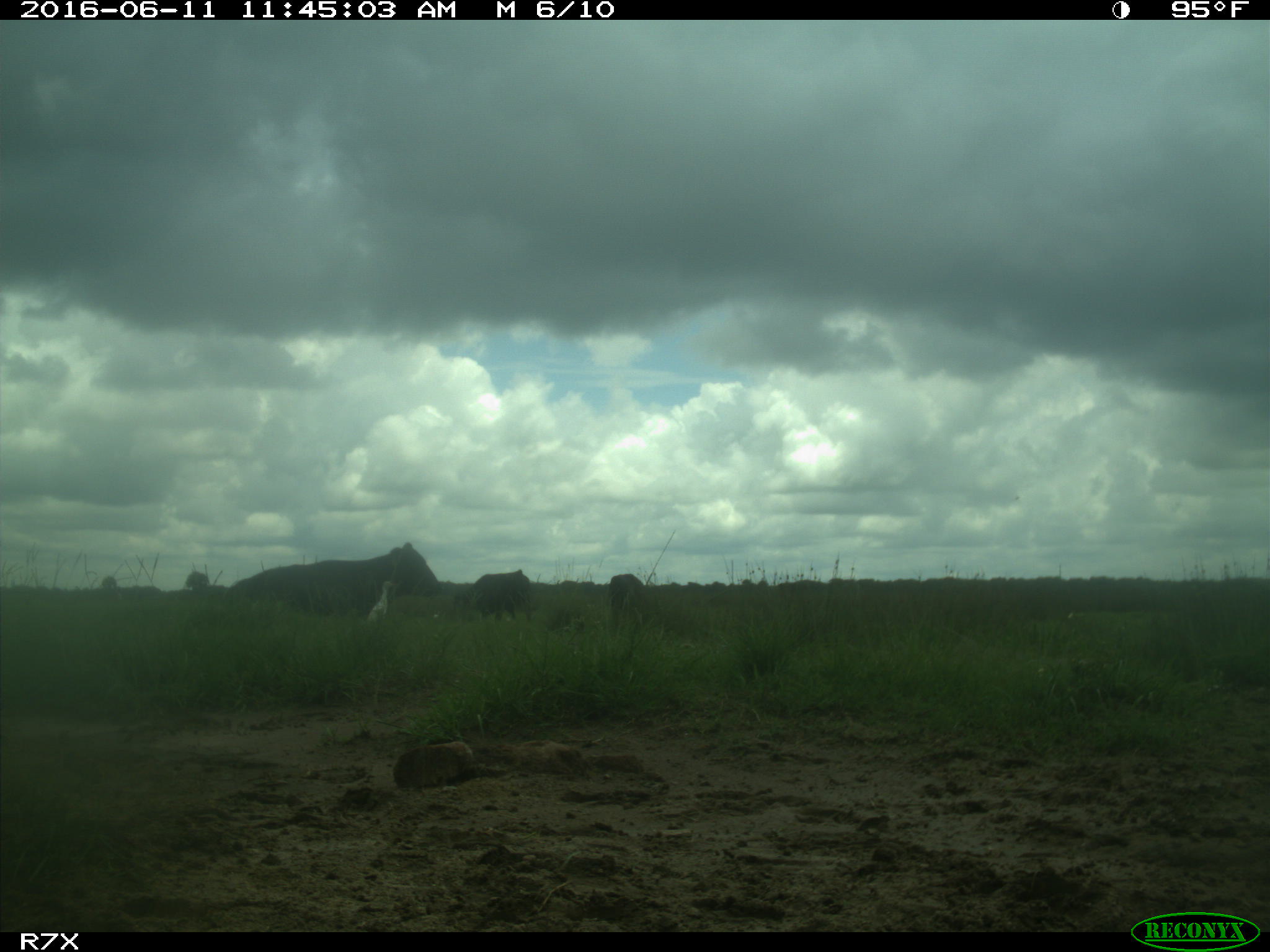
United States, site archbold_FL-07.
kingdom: Animalia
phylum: Chordata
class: Mammalia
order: Artiodactyla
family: Bovidae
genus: Bos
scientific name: Bos taurus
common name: domestic cow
Bos taurus (domestic cow).